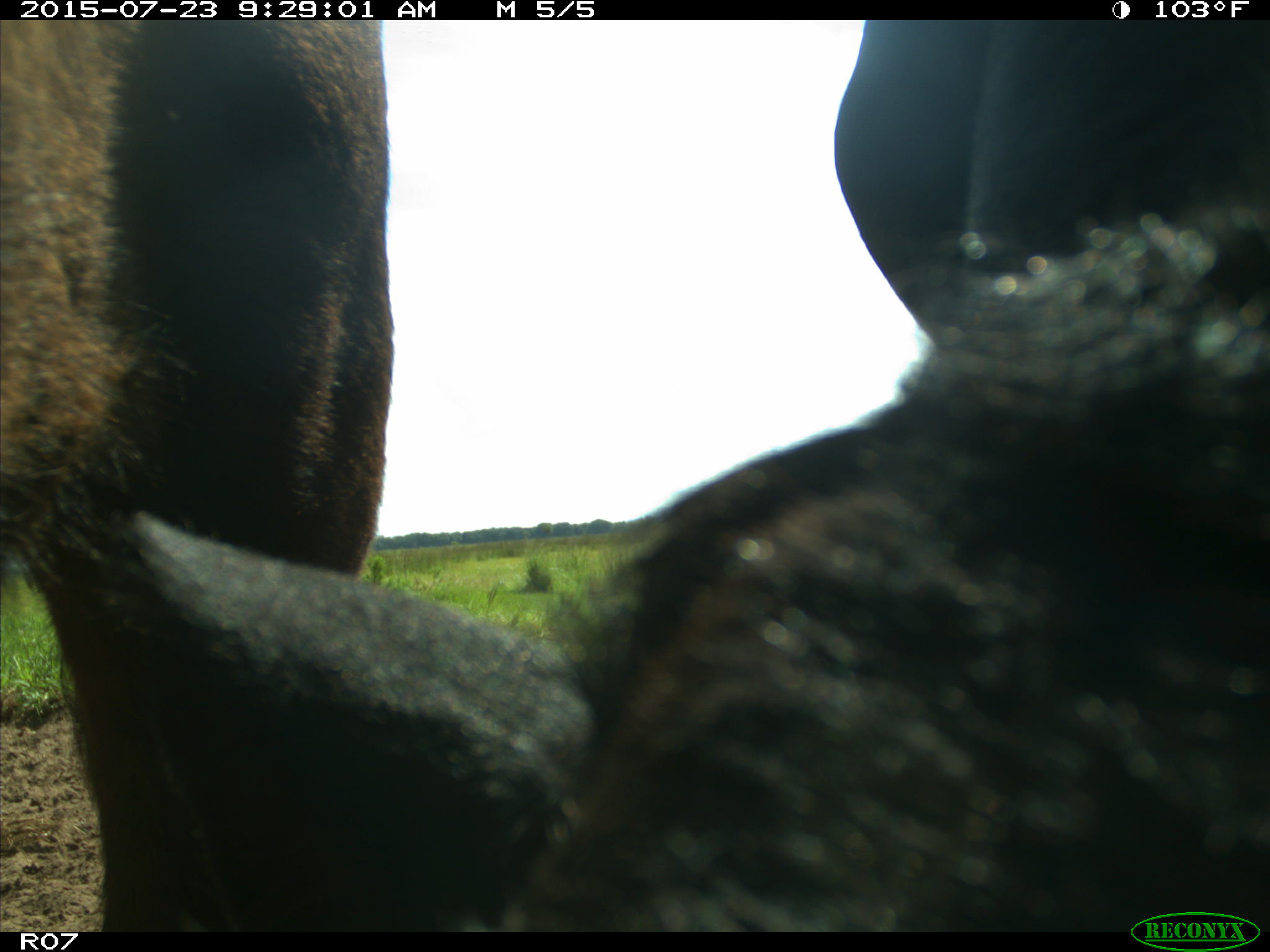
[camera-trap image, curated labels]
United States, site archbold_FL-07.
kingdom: Animalia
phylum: Chordata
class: Mammalia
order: Artiodactyla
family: Bovidae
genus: Bos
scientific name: Bos taurus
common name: domestic cow